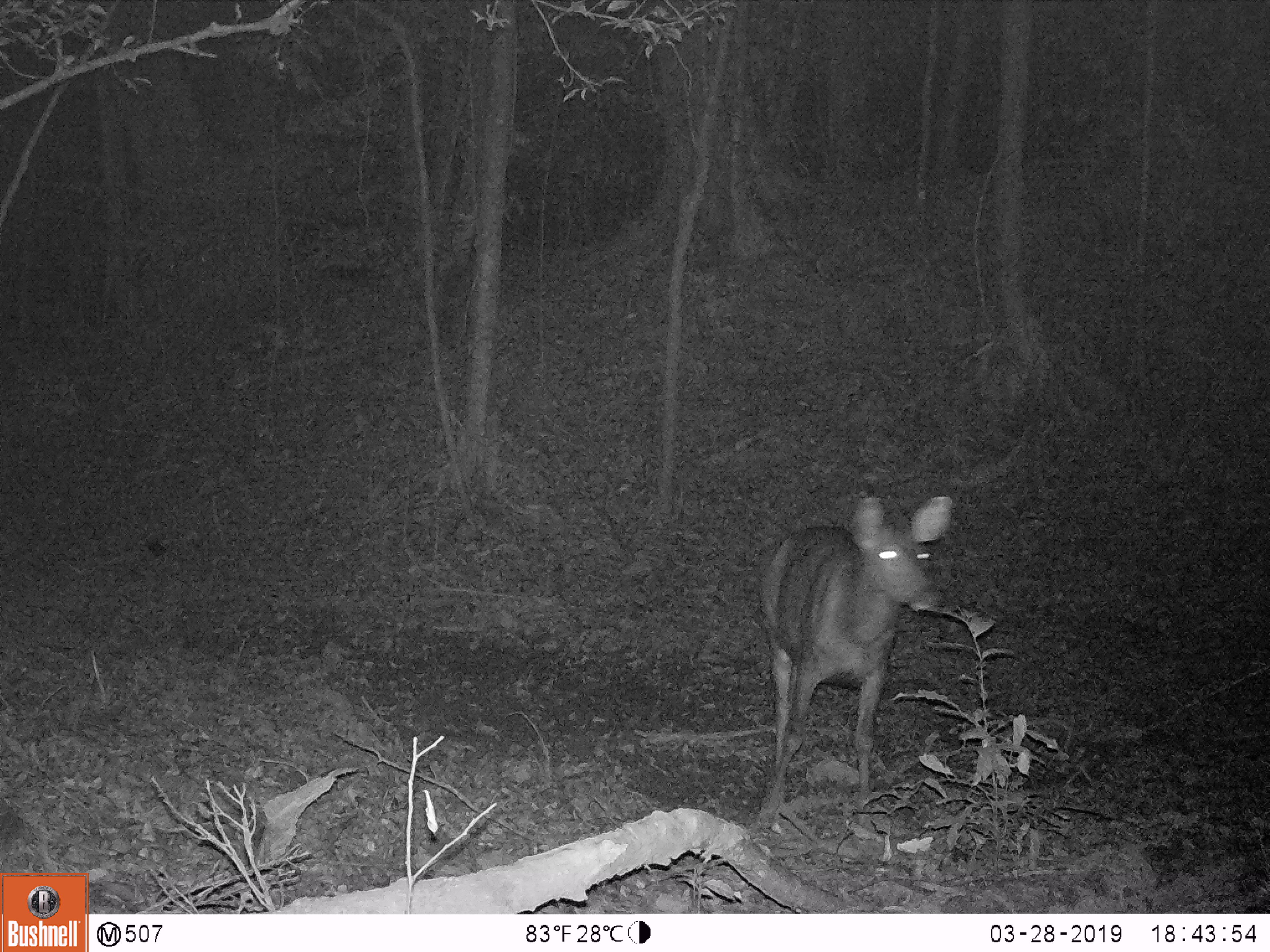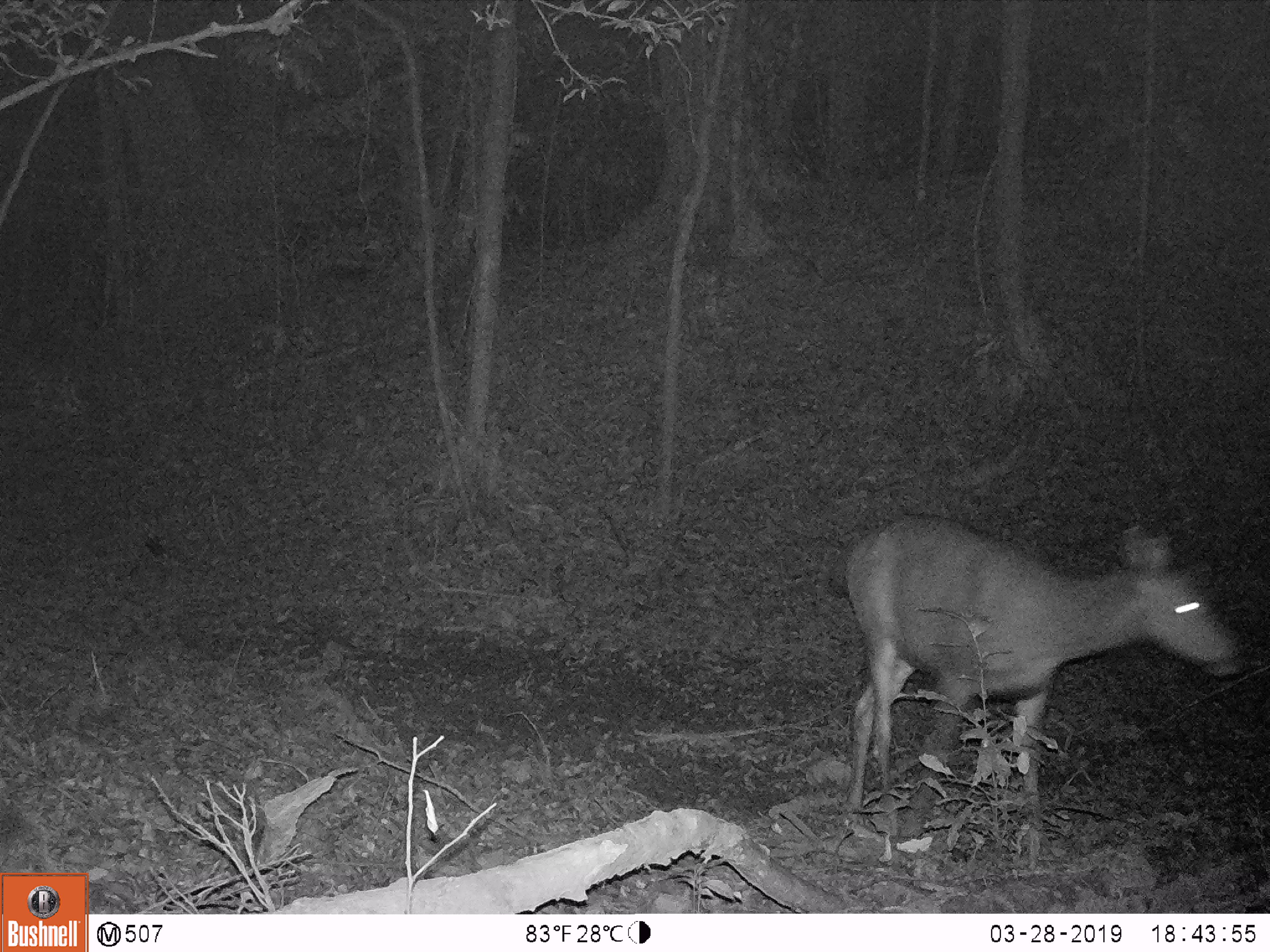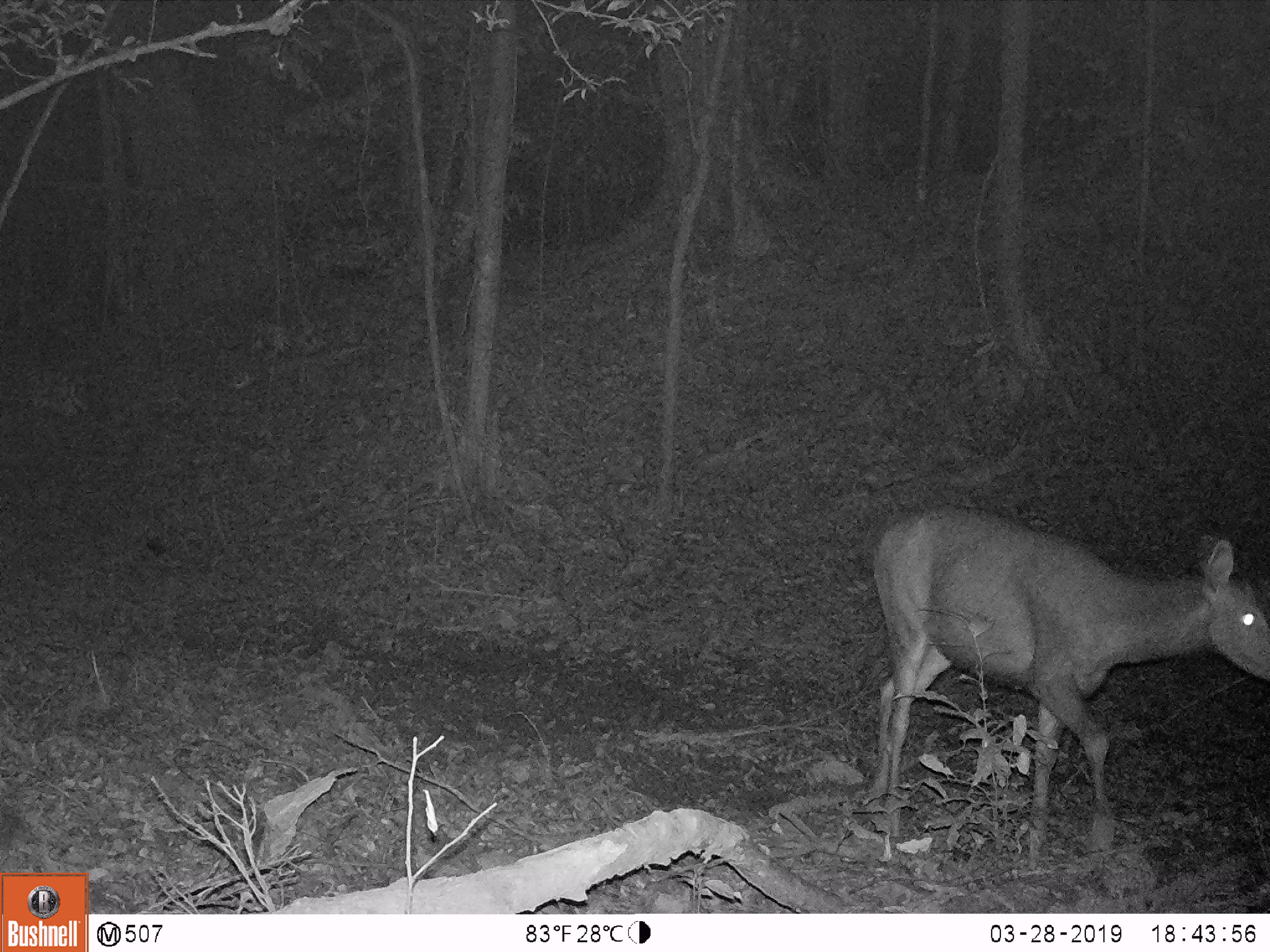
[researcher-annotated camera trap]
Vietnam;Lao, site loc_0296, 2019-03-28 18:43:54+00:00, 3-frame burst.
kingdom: Animalia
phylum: Chordata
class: Mammalia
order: Artiodactyla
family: Cervidae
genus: Rusa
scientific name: Rusa unicolor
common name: sambar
Sambar (Rusa unicolor). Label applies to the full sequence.